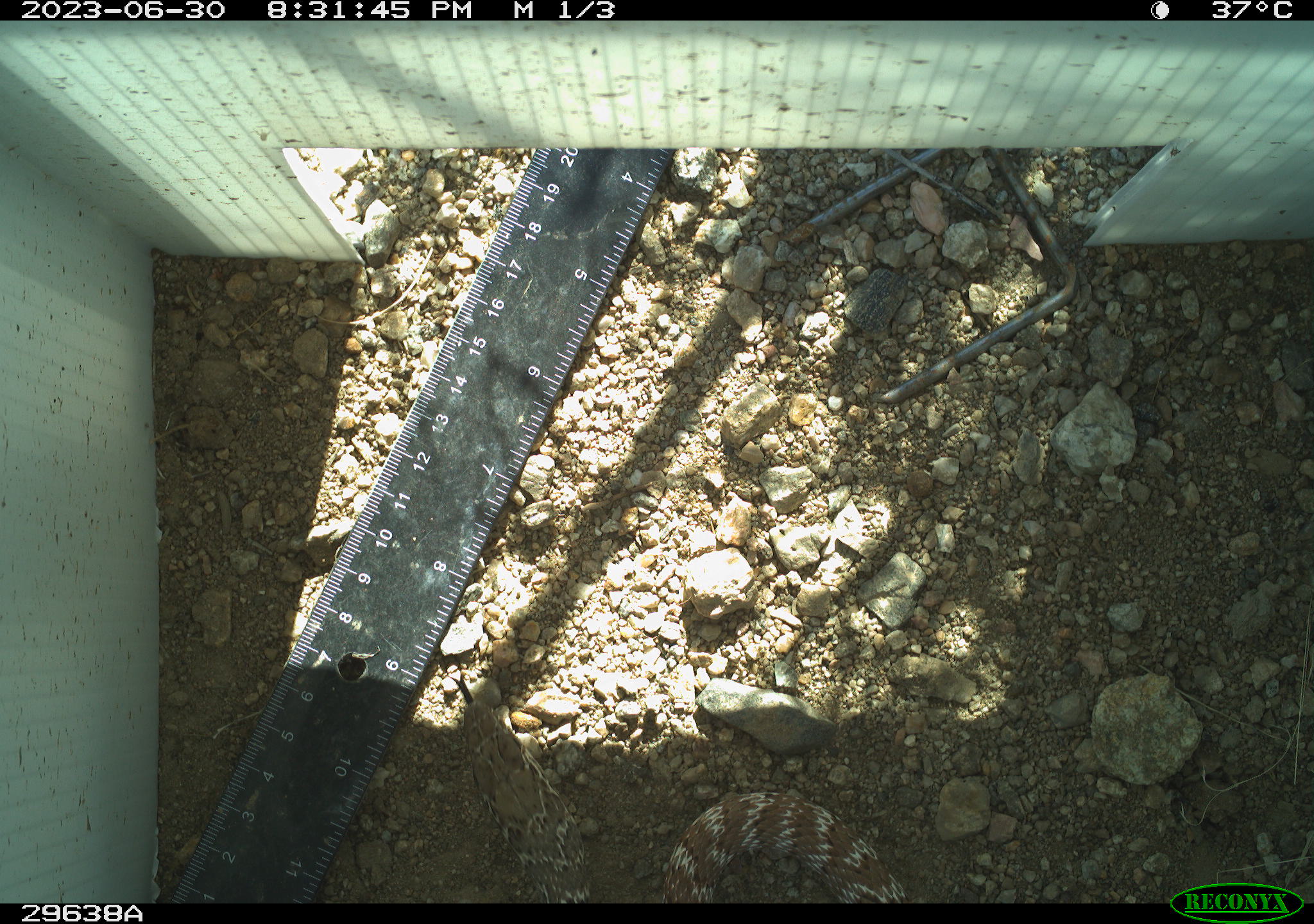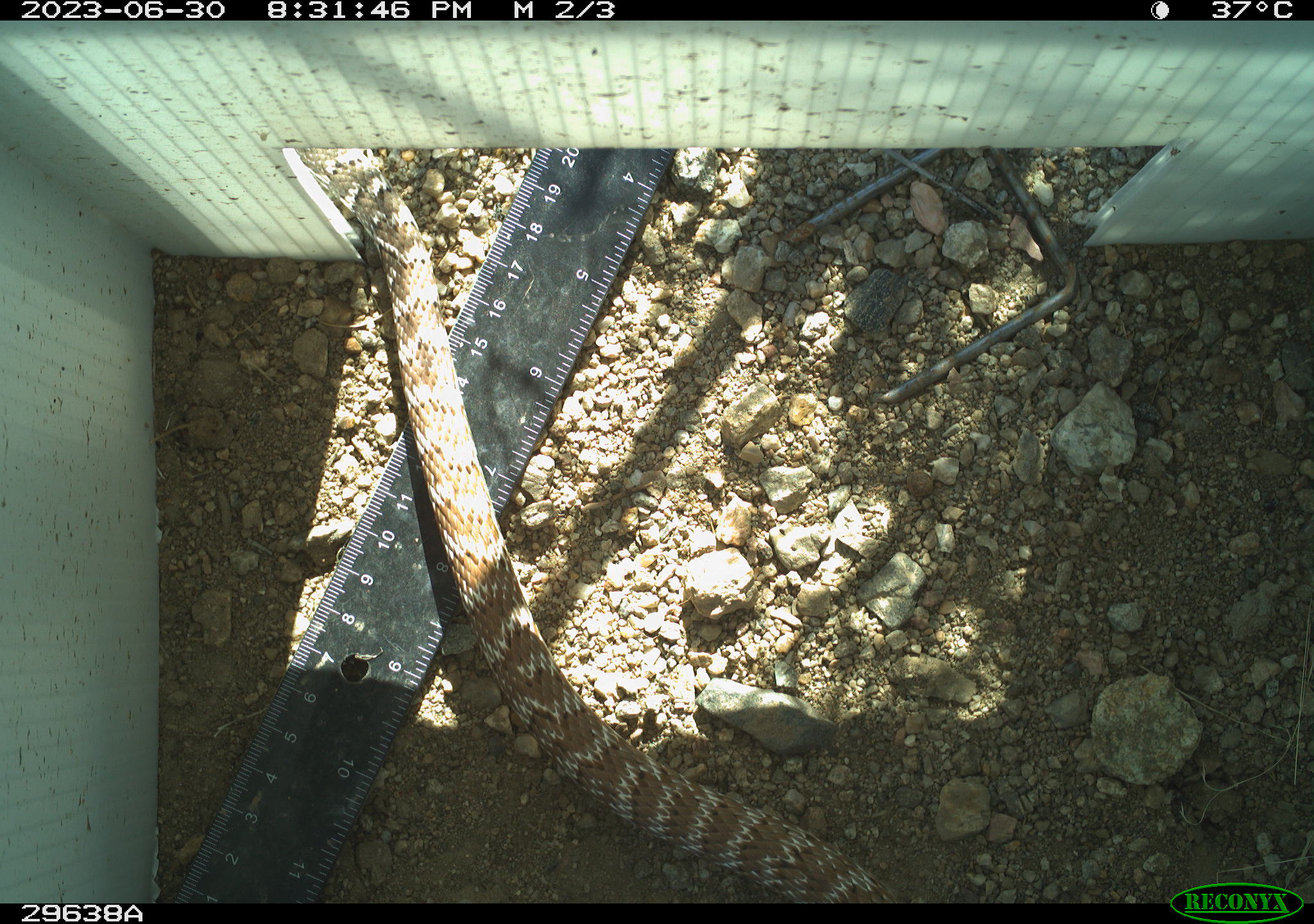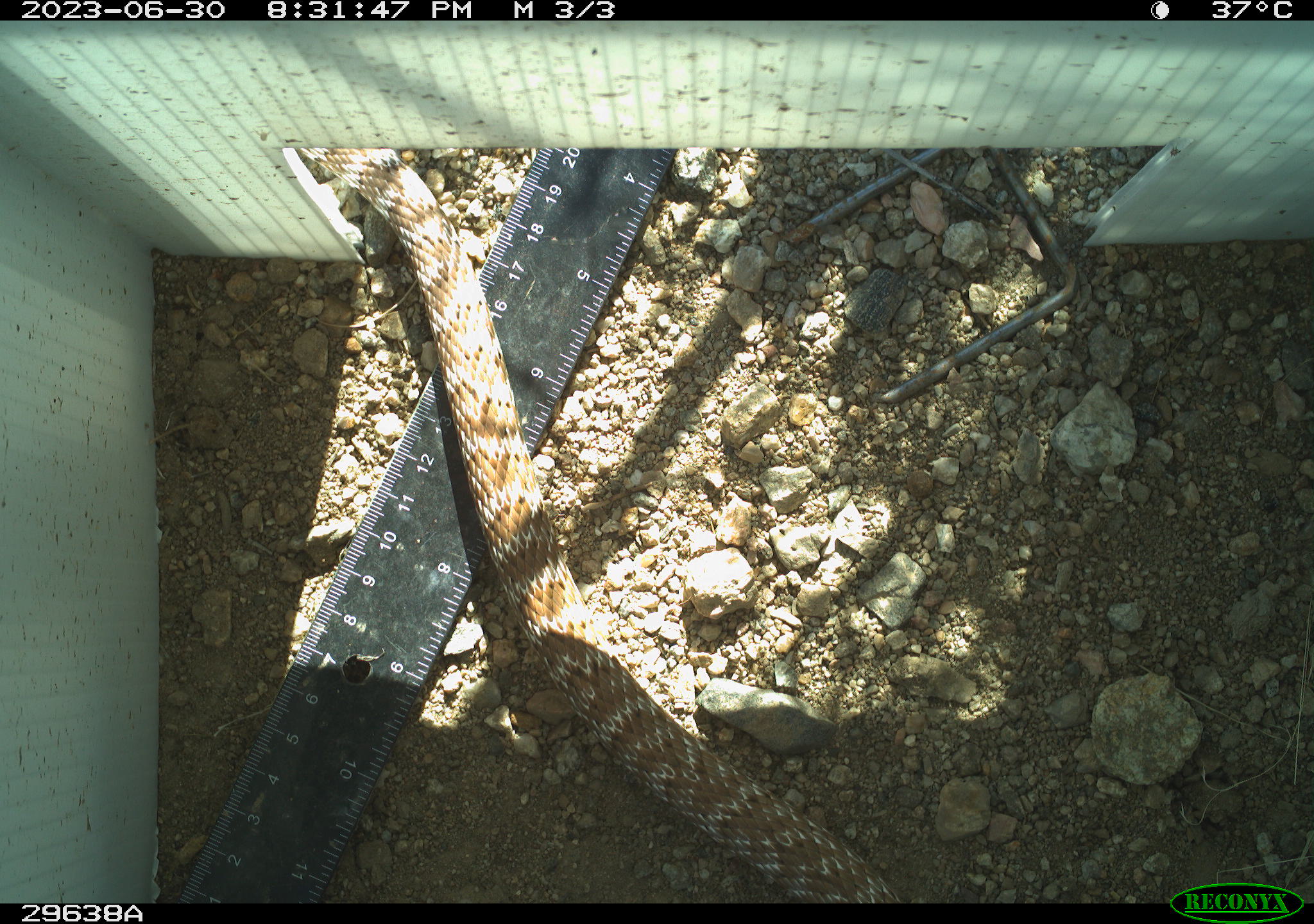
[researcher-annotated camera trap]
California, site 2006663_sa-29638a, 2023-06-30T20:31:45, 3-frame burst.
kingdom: Animalia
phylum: Chordata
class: Reptilia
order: Squamata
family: Colubridae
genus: Masticophis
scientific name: Masticophis flagellum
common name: coachwhip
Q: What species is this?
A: Coachwhip (Masticophis flagellum).